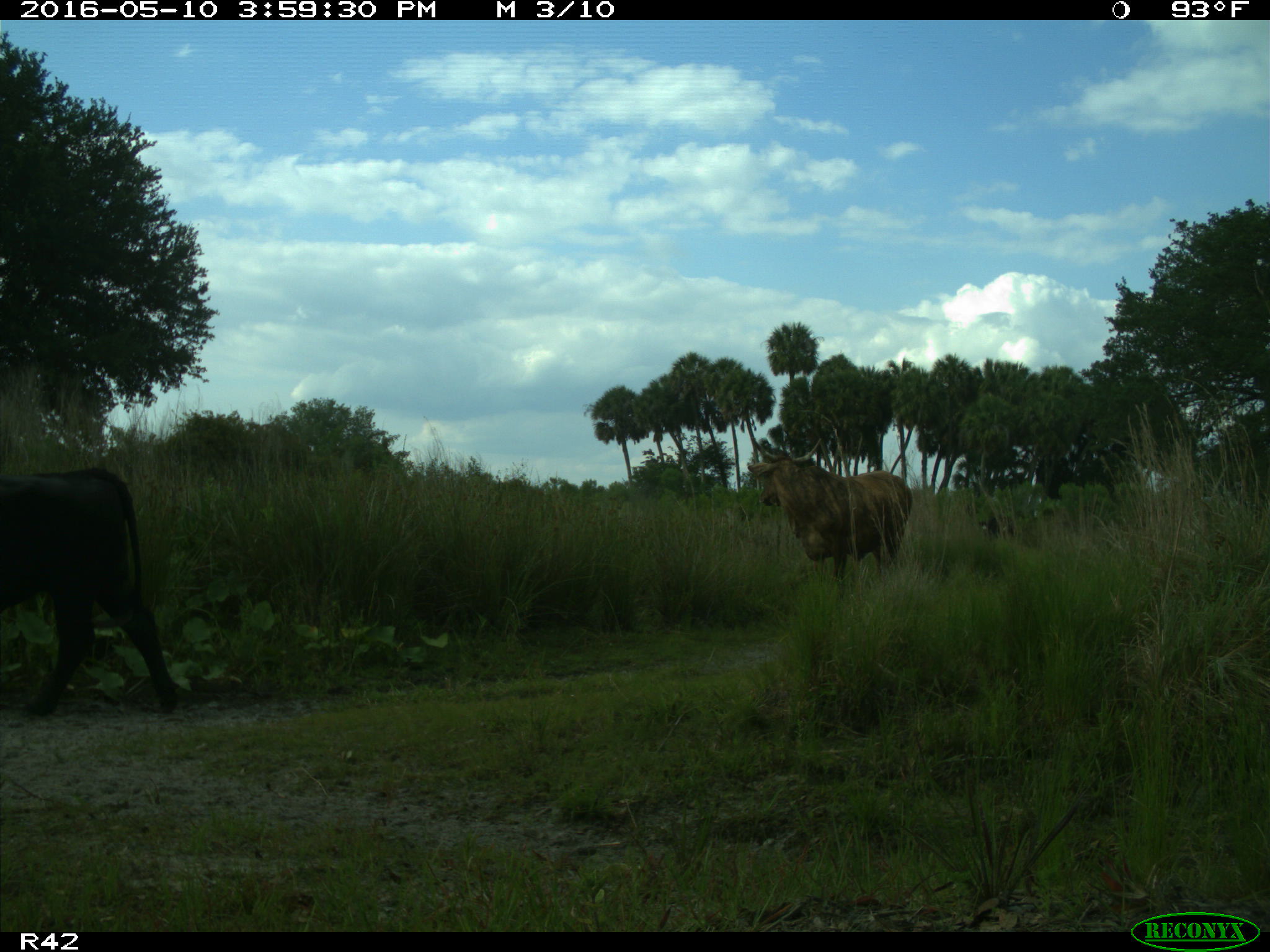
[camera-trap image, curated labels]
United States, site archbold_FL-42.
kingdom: Animalia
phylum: Chordata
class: Mammalia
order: Artiodactyla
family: Bovidae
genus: Bos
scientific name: Bos taurus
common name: domestic cow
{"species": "Bos taurus (domestic cow)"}